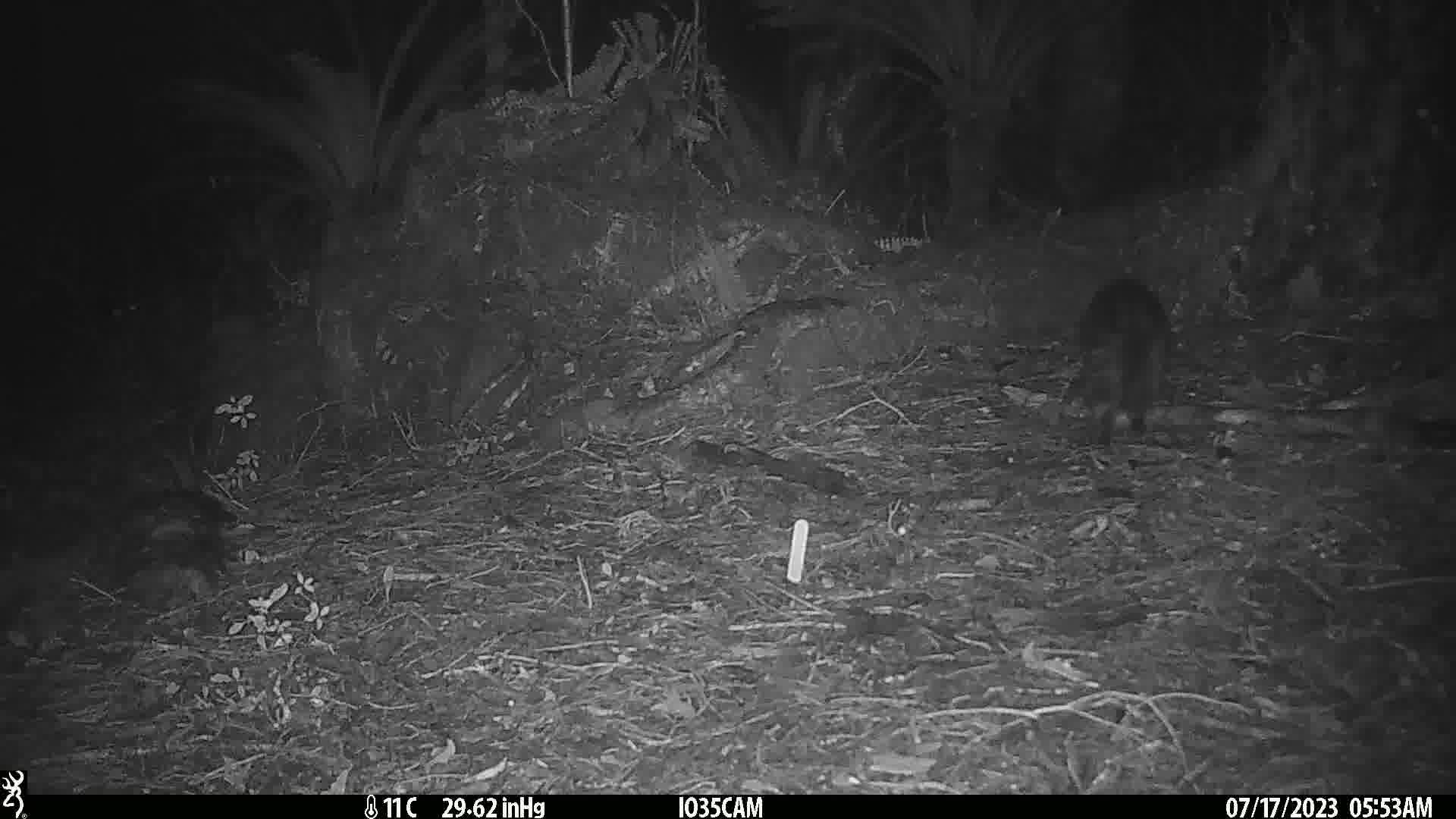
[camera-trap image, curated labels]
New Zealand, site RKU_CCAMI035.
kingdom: Animalia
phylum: Chordata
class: Mammalia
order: Carnivora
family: Felidae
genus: Felis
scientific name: Felis catus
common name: domestic cat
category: cat